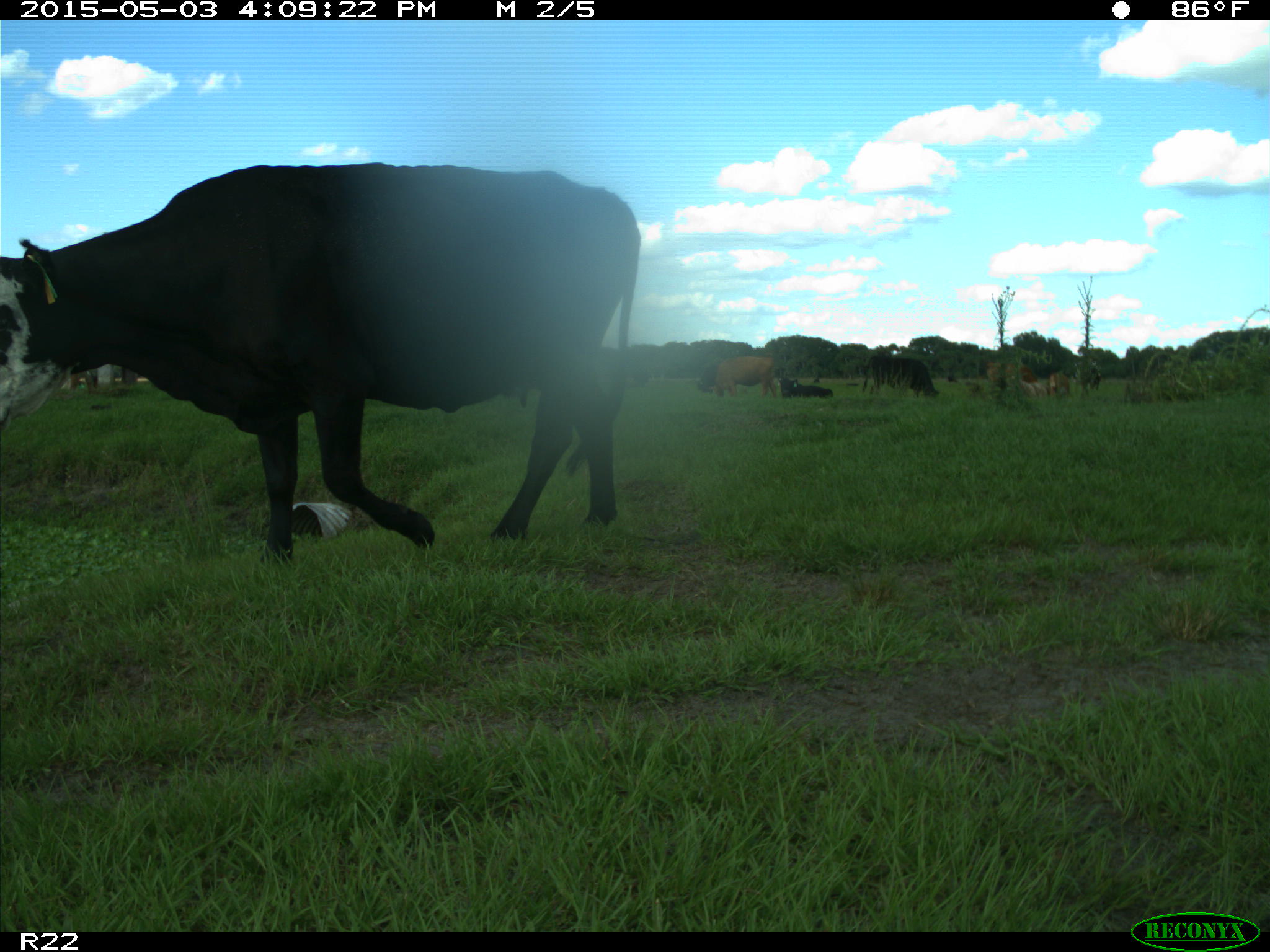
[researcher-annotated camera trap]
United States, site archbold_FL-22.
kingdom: Animalia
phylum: Chordata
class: Mammalia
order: Artiodactyla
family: Bovidae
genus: Bos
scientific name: Bos taurus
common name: domestic cow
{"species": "Bos taurus (domestic cow)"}